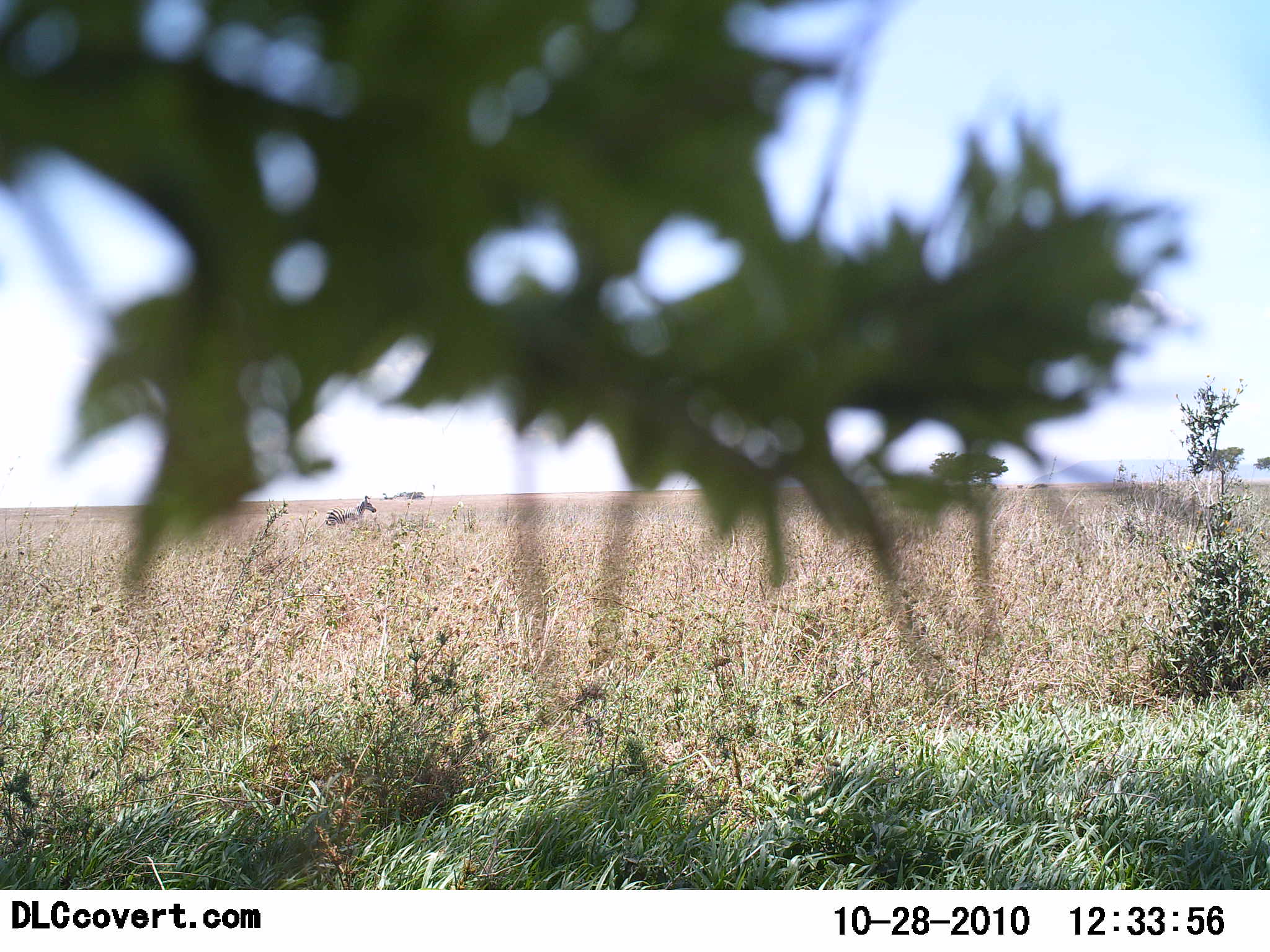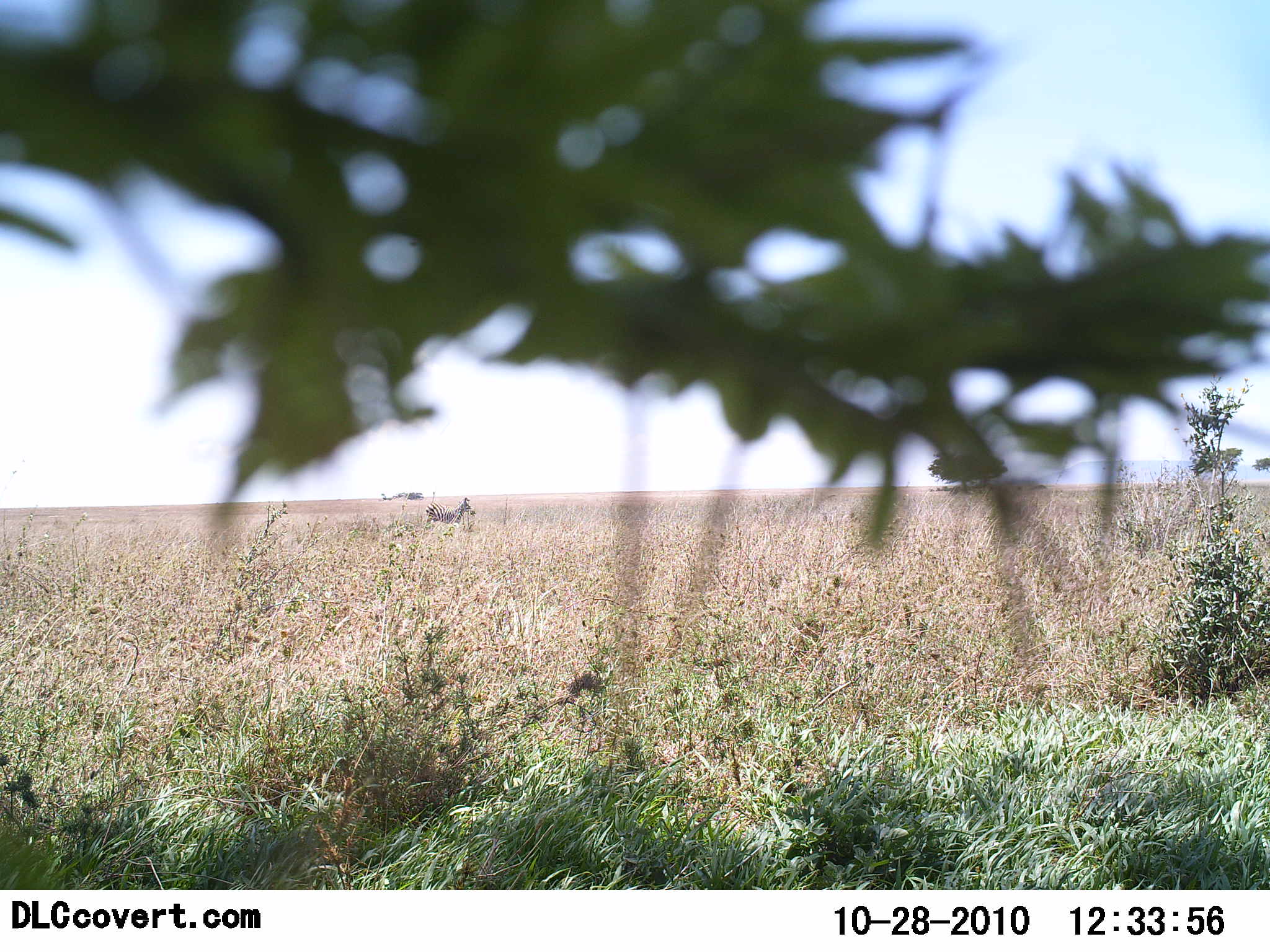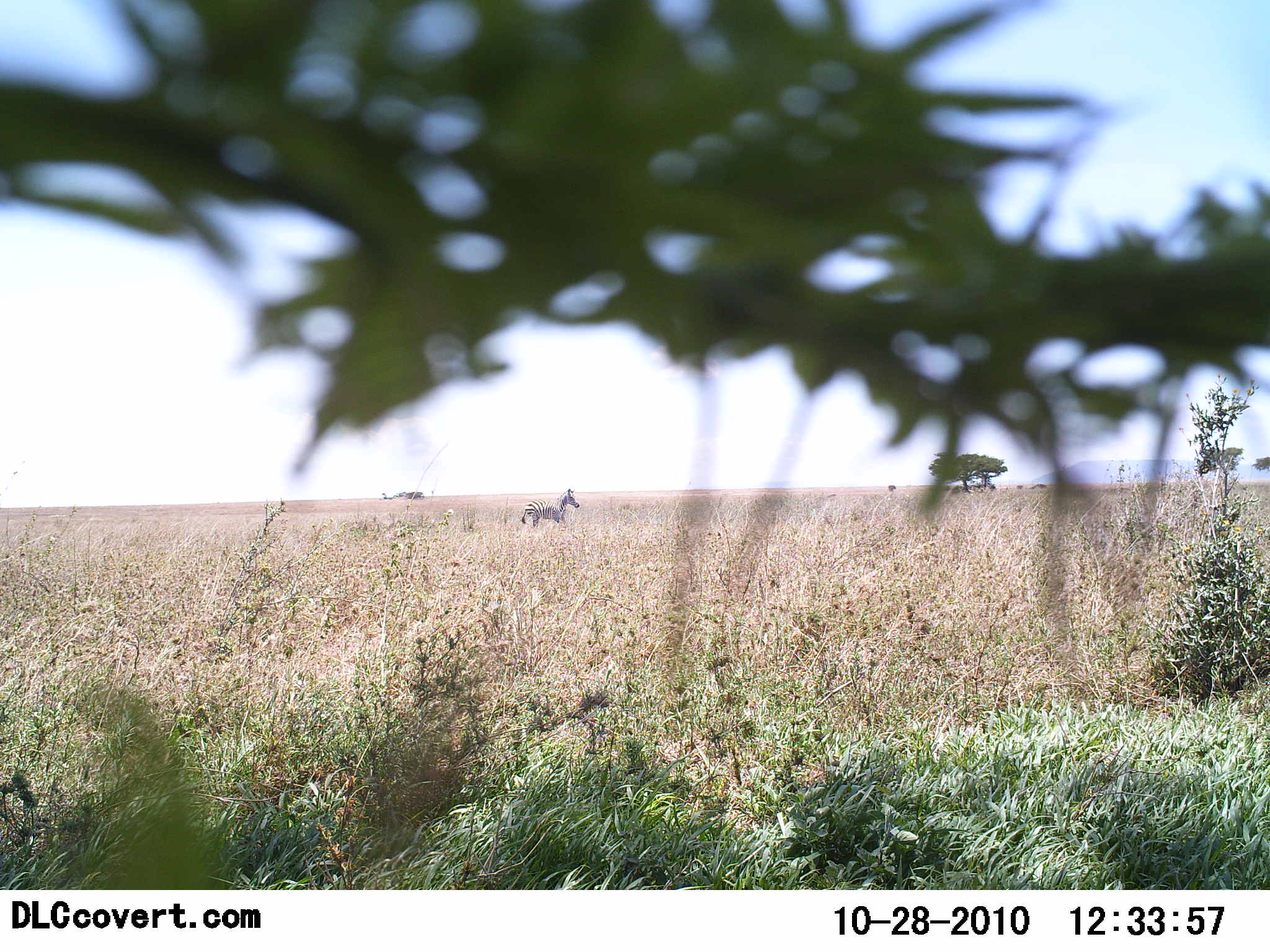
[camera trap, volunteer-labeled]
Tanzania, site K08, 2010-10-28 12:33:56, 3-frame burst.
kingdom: Animalia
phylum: Chordata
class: Mammalia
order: Perissodactyla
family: Equidae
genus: Equus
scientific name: Equus quagga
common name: plains zebra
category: zebra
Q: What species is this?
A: Zebra (plains zebra) (Equus quagga).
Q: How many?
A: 1.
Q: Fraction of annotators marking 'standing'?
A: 0%.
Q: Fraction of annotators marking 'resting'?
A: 0%.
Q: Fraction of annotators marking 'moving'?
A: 100%.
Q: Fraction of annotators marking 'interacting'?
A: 0%.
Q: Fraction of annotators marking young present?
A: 7%.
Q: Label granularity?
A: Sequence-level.